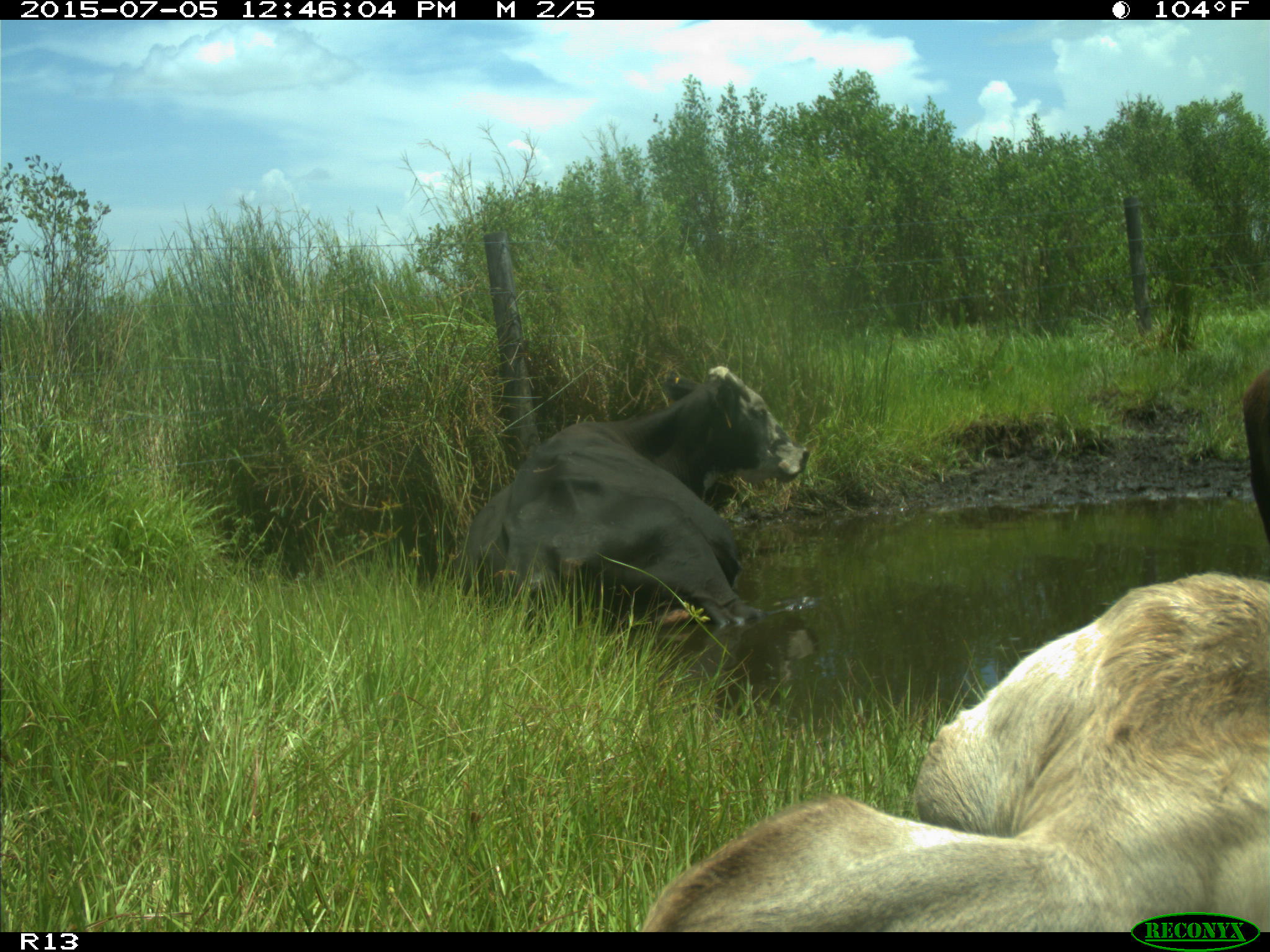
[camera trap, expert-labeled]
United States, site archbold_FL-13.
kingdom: Animalia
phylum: Chordata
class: Mammalia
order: Artiodactyla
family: Bovidae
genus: Bos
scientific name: Bos taurus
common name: domestic cow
Bos taurus (domestic cow).